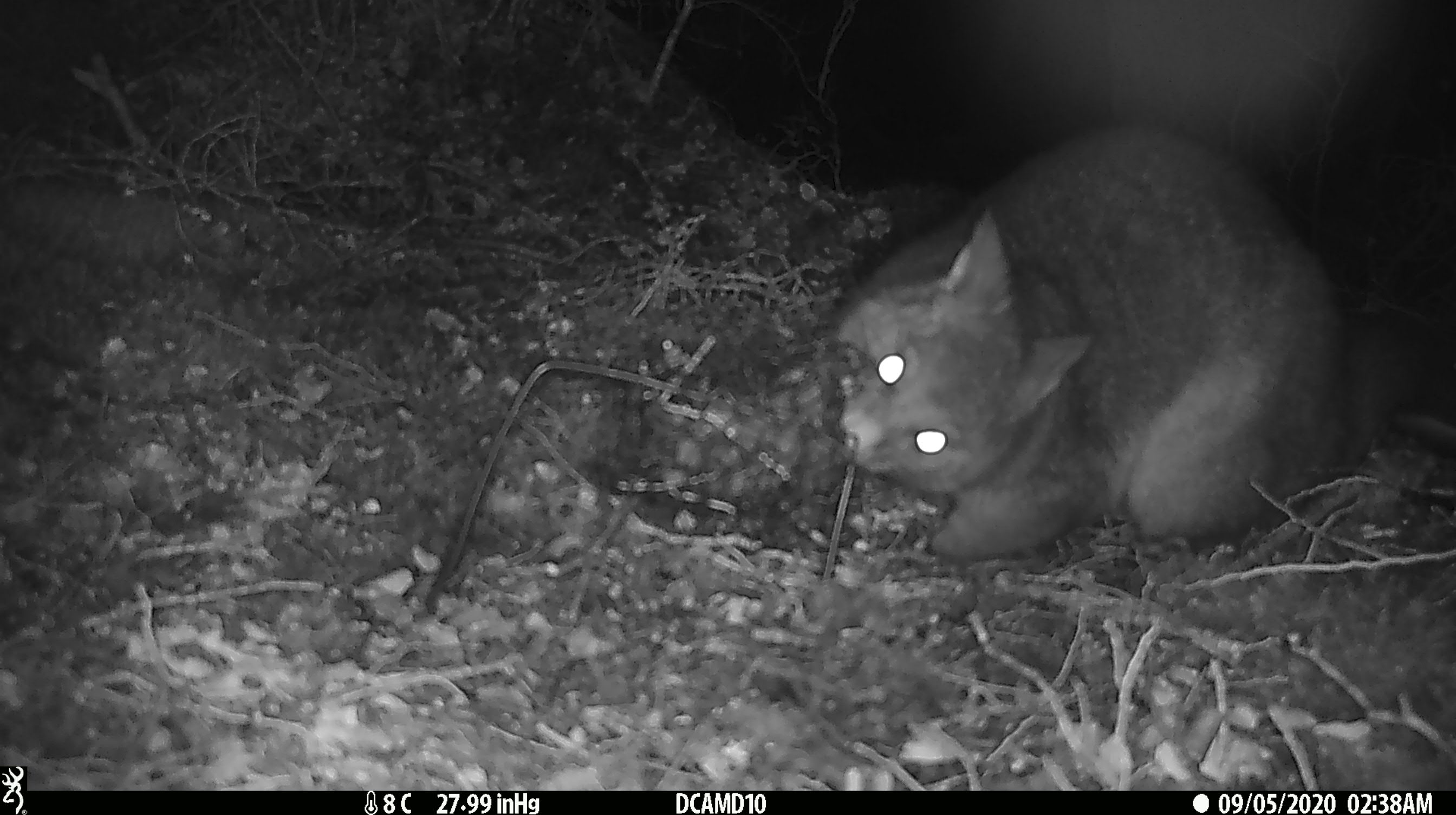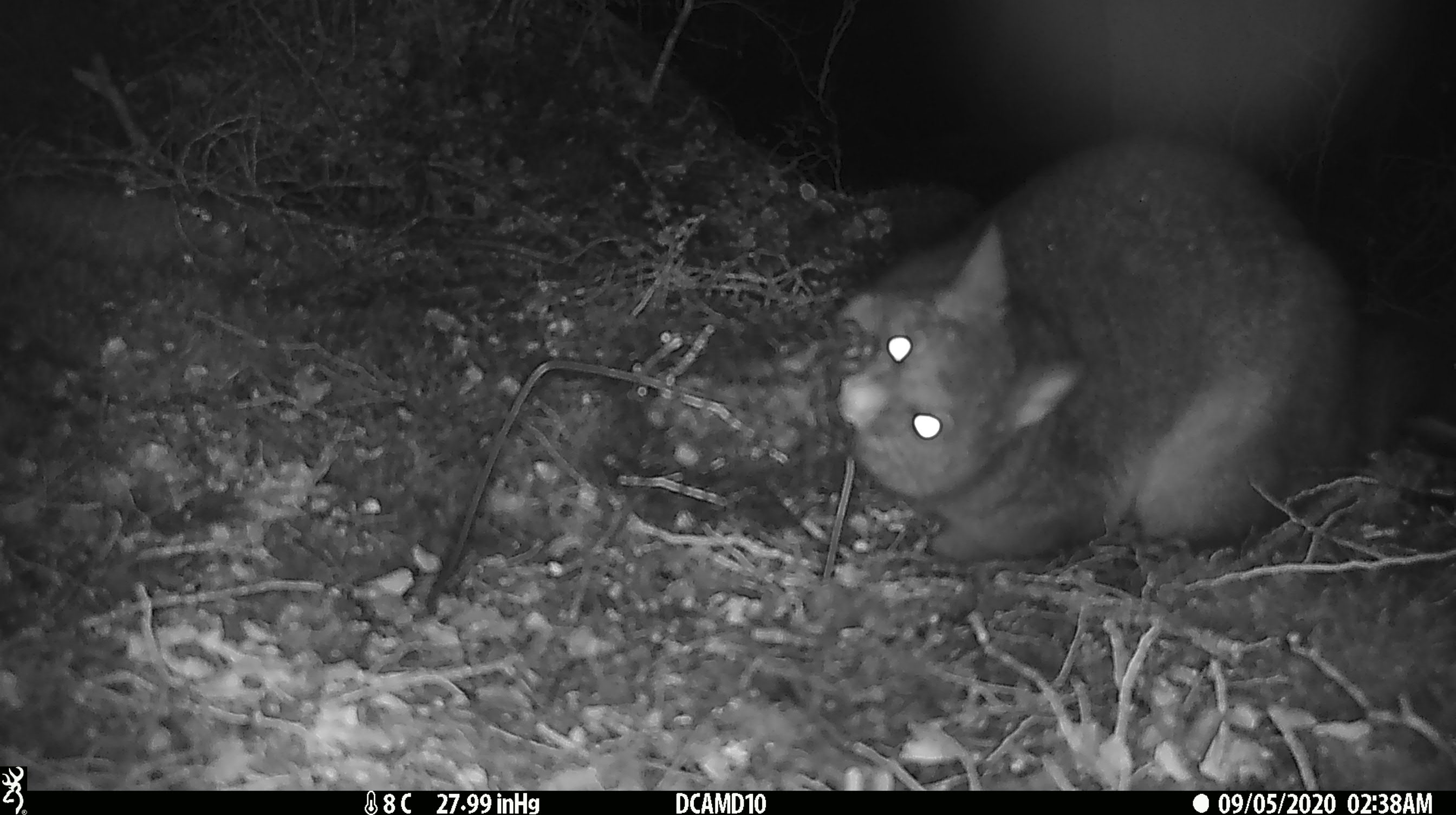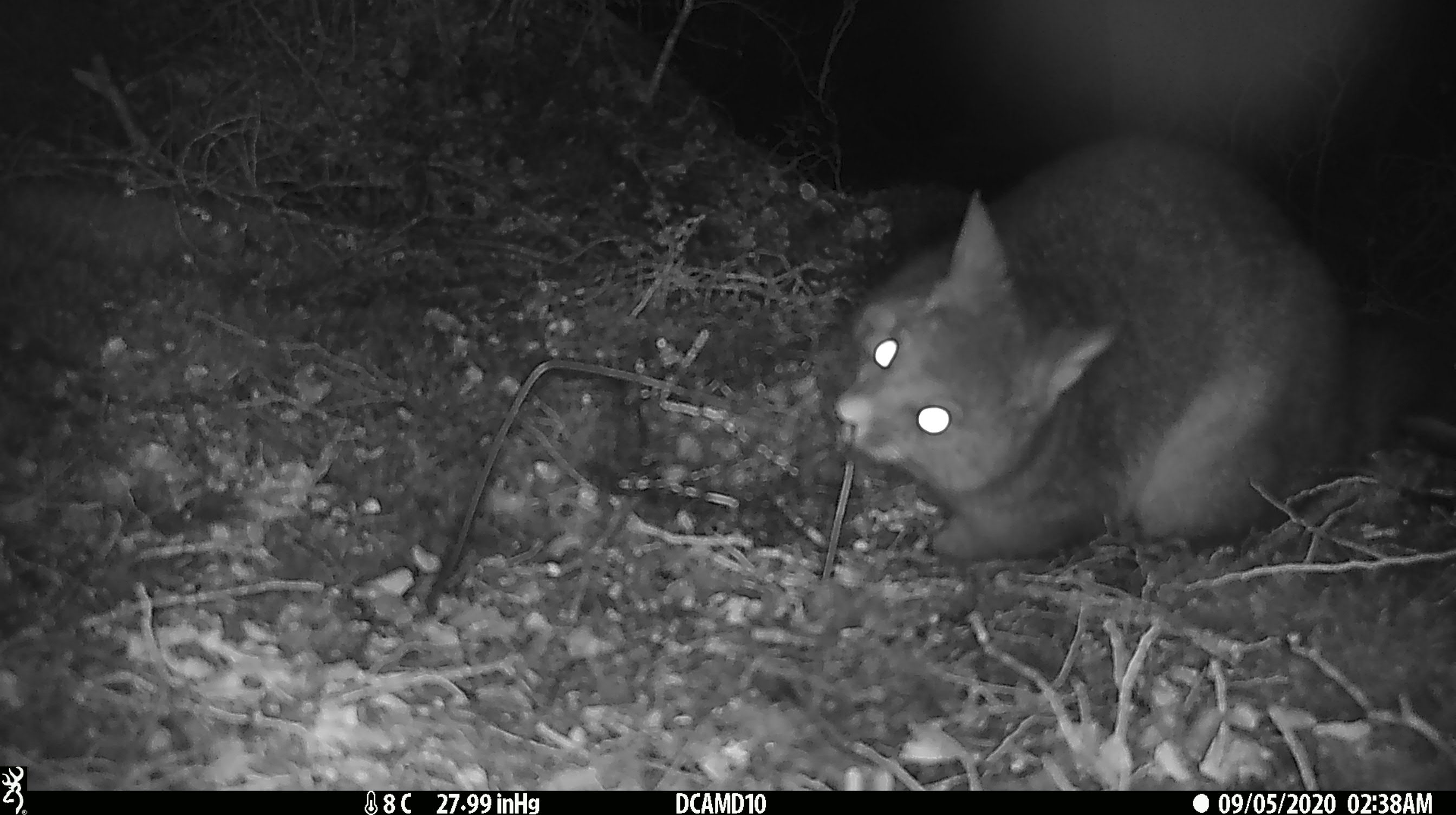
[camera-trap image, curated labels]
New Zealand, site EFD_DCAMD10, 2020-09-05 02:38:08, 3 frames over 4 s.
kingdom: Animalia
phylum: Chordata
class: Mammalia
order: Diprotodontia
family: Phalangeridae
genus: Trichosurus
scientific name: Trichosurus vulpecula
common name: common brushtail possum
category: possum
Possum (common brushtail possum) (Trichosurus vulpecula).